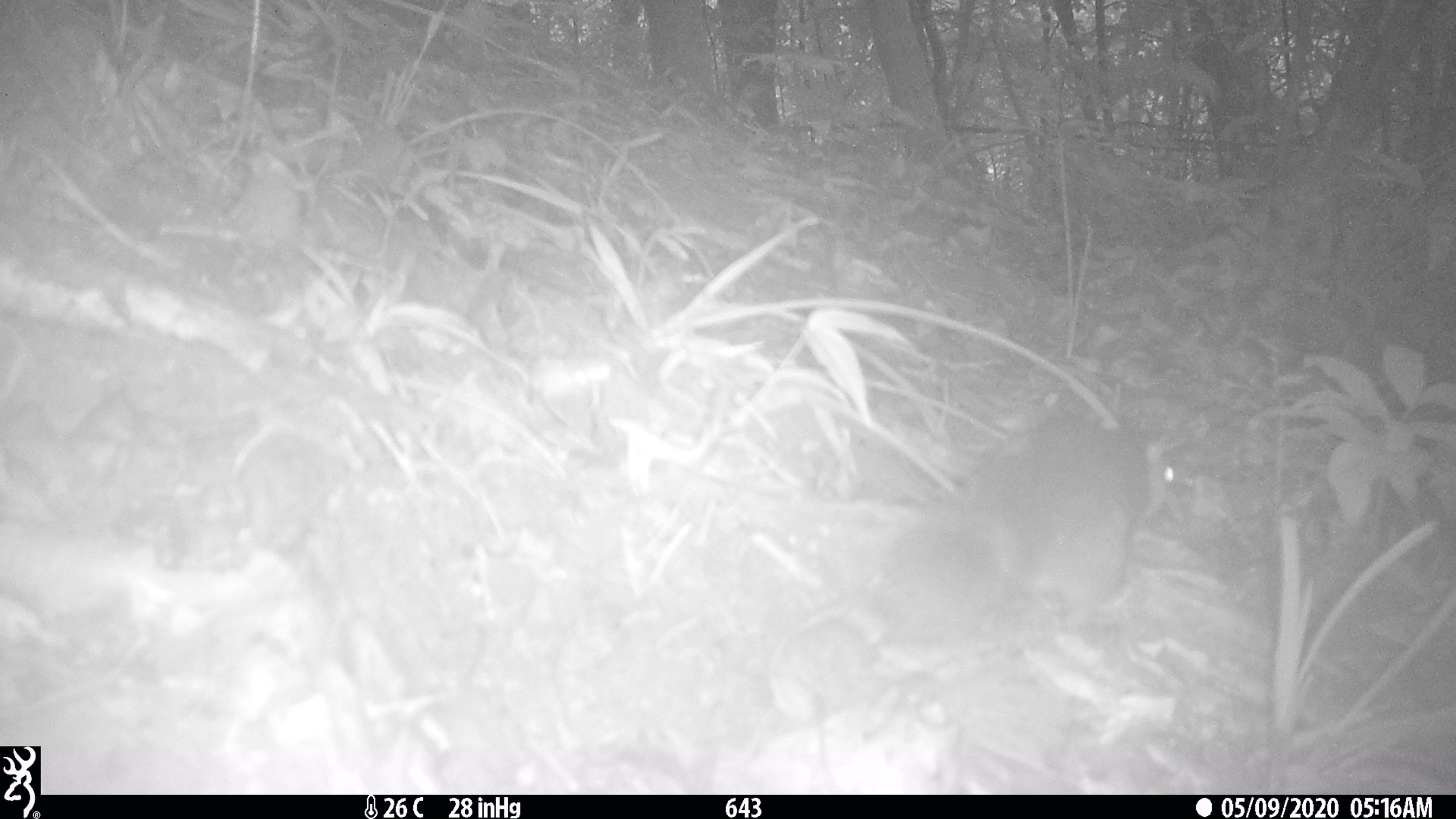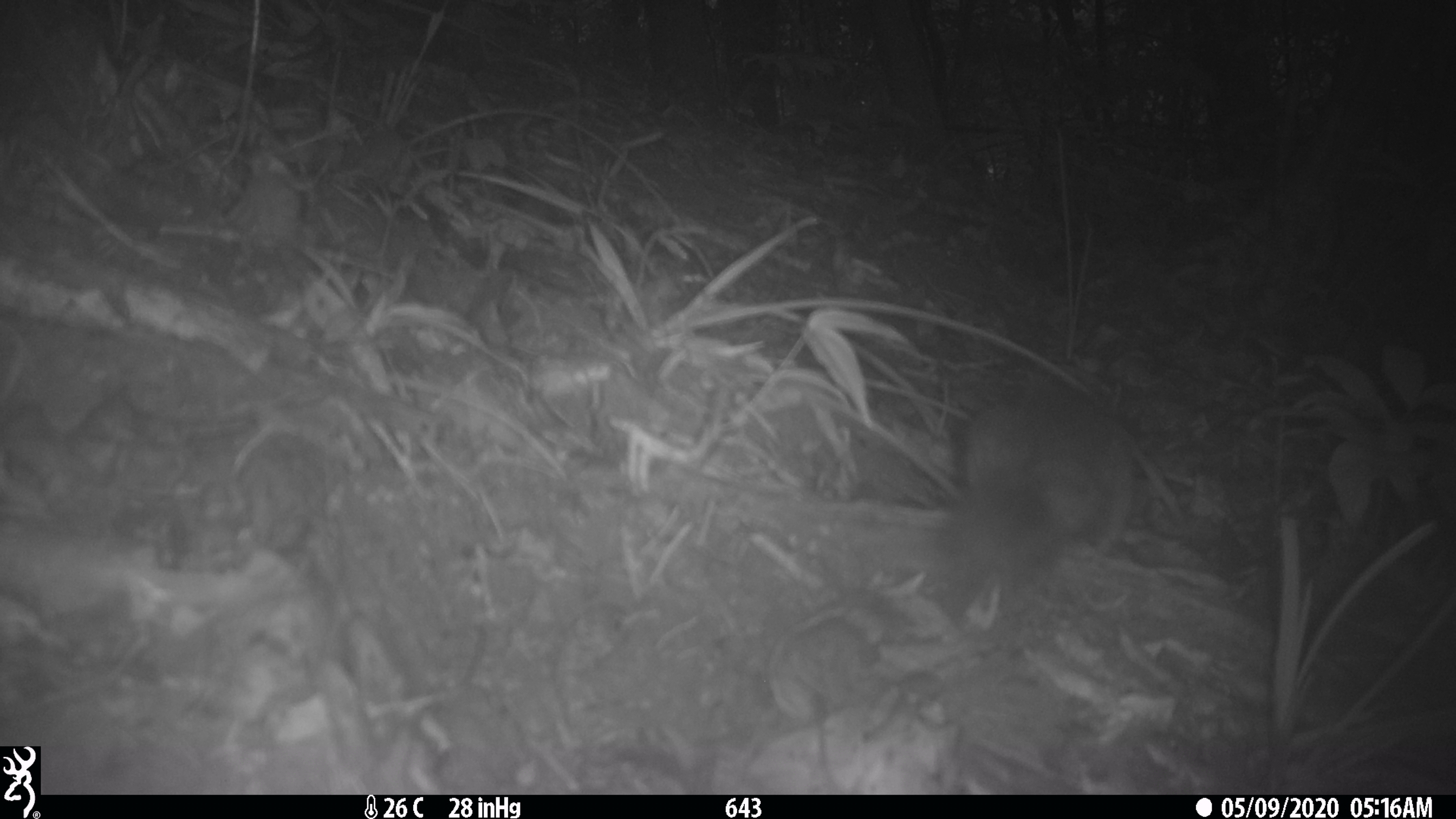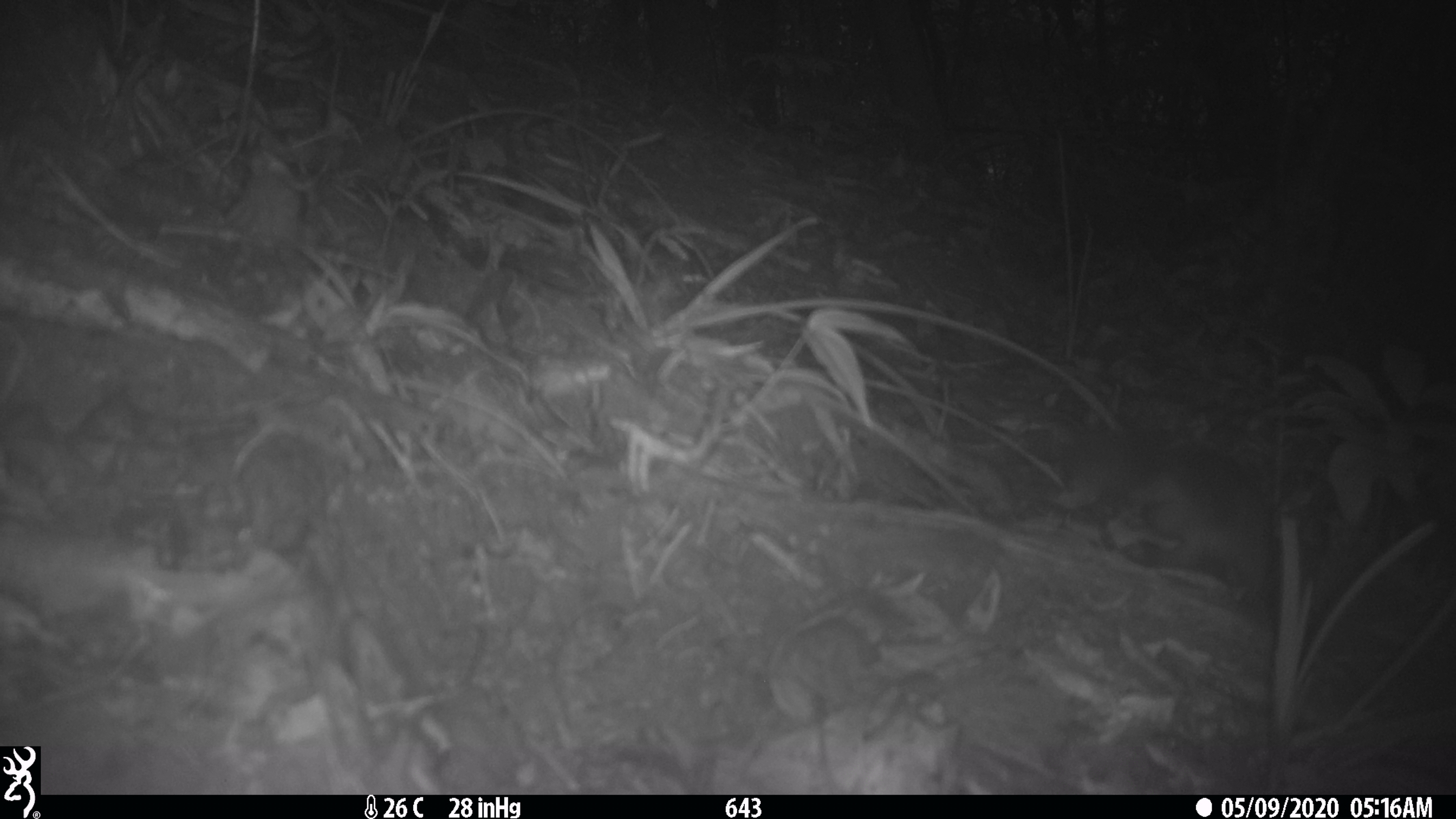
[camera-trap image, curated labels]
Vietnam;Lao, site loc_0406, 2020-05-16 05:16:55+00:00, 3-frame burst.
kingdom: Animalia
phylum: Chordata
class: Mammalia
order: Scandentia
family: Tupaiidae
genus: Tupaia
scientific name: Tupaia belangeri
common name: northern treeshrew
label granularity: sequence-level